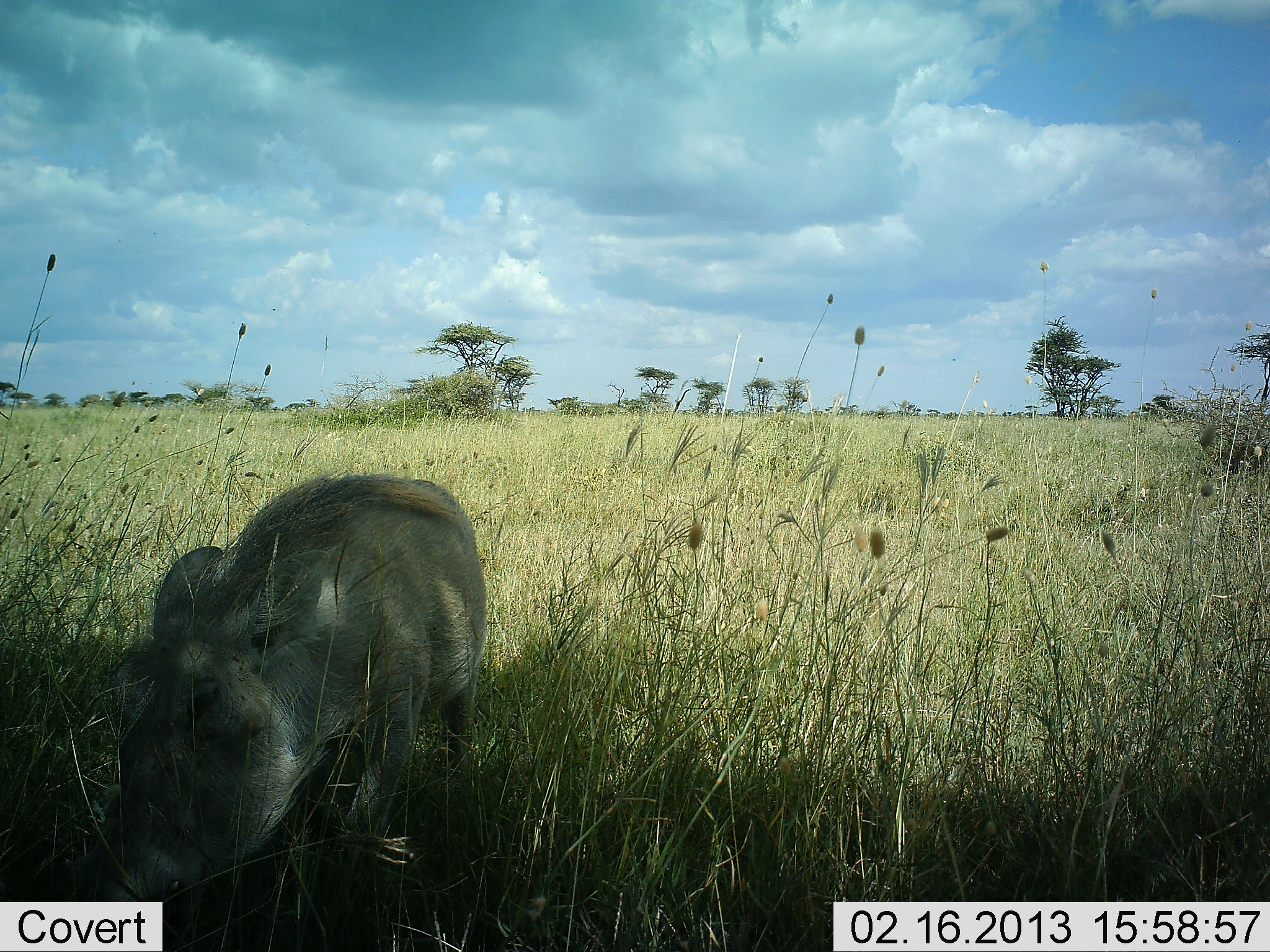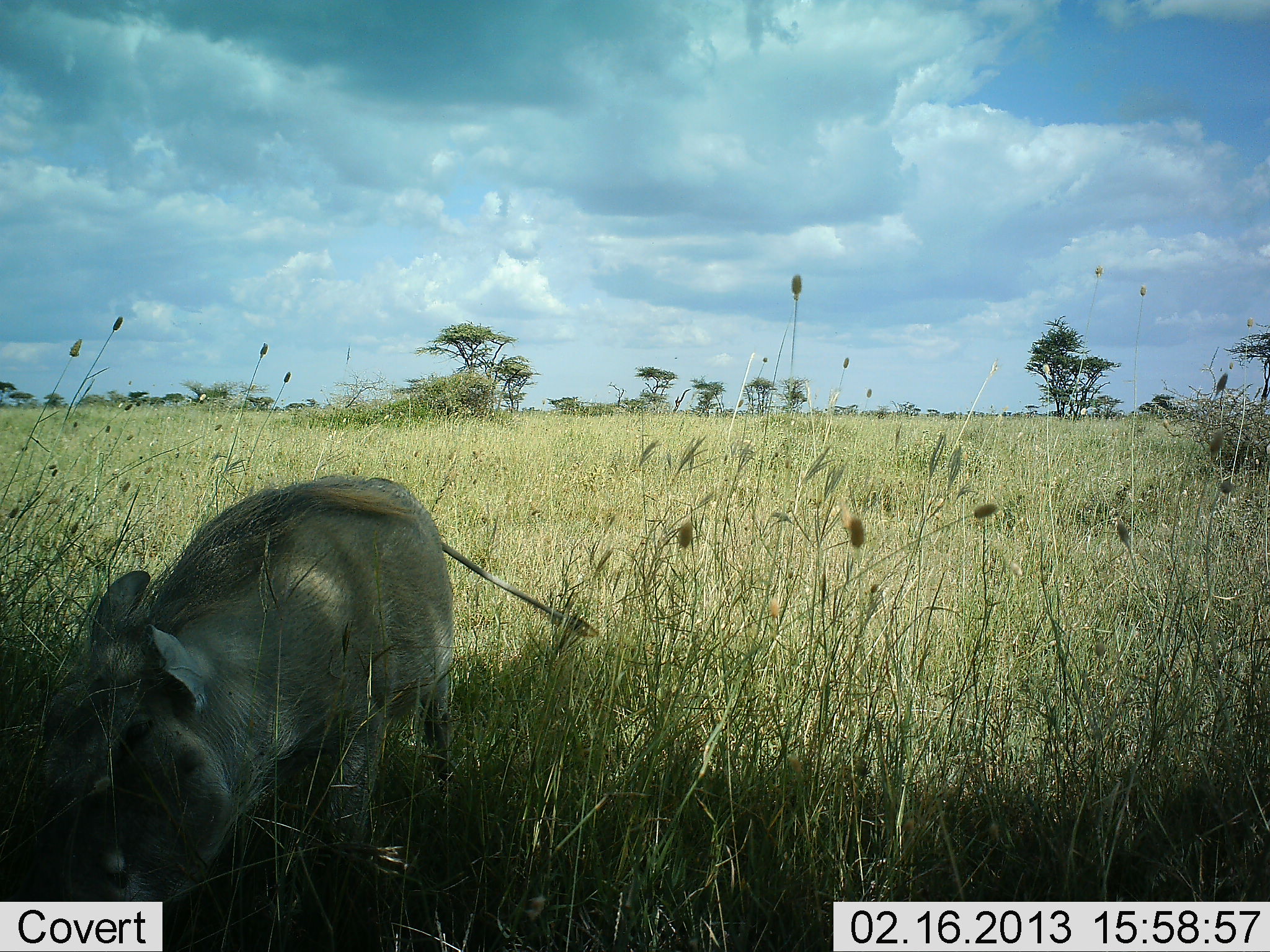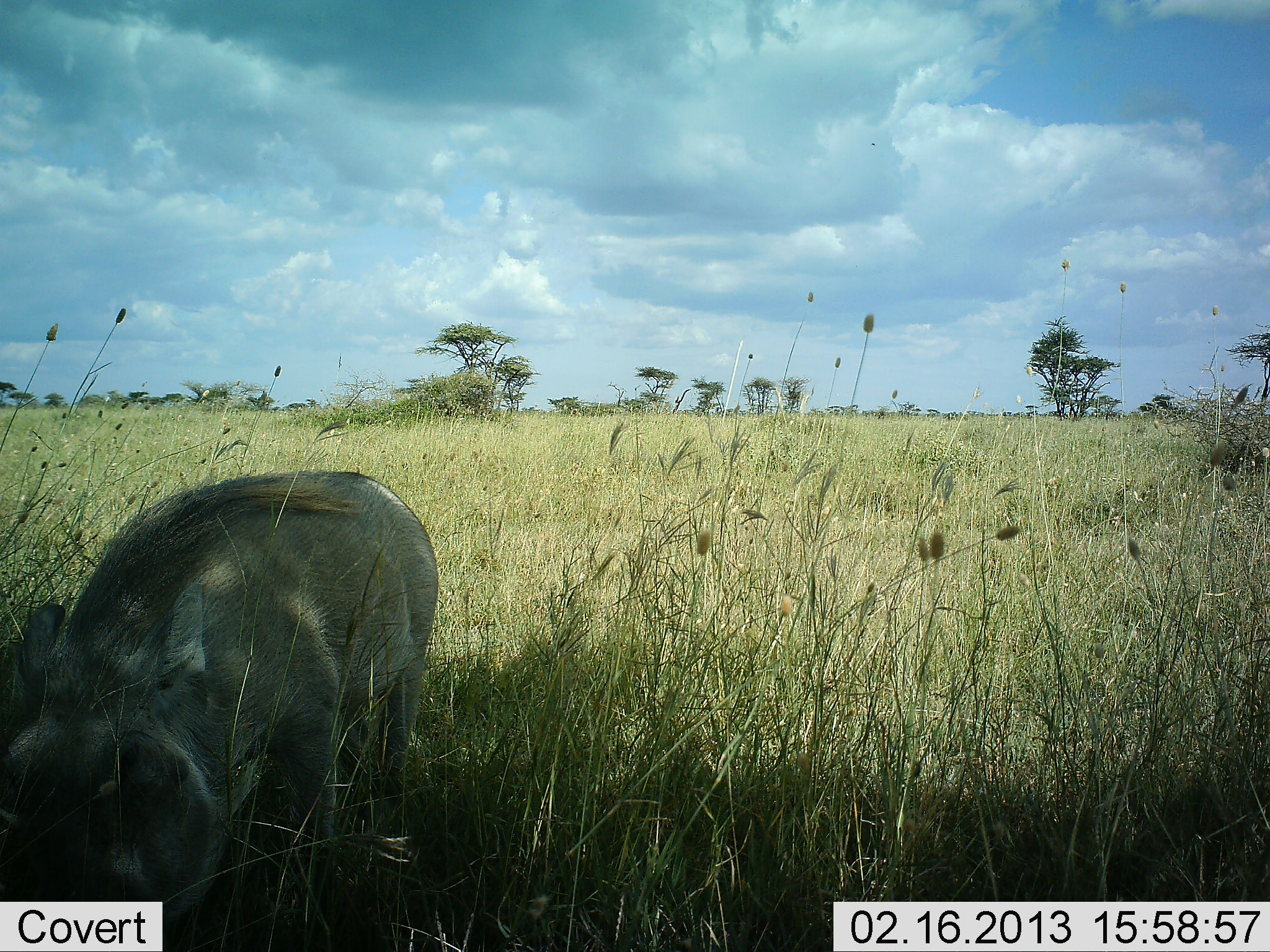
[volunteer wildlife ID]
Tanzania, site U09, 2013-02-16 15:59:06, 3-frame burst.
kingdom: Animalia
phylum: Chordata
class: Mammalia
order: Artiodactyla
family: Suidae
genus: Phacochoerus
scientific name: Phacochoerus africanus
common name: warthog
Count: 1.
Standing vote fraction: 24%.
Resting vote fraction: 0%.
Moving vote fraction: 29%.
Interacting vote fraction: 0%.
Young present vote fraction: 5%.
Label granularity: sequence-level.